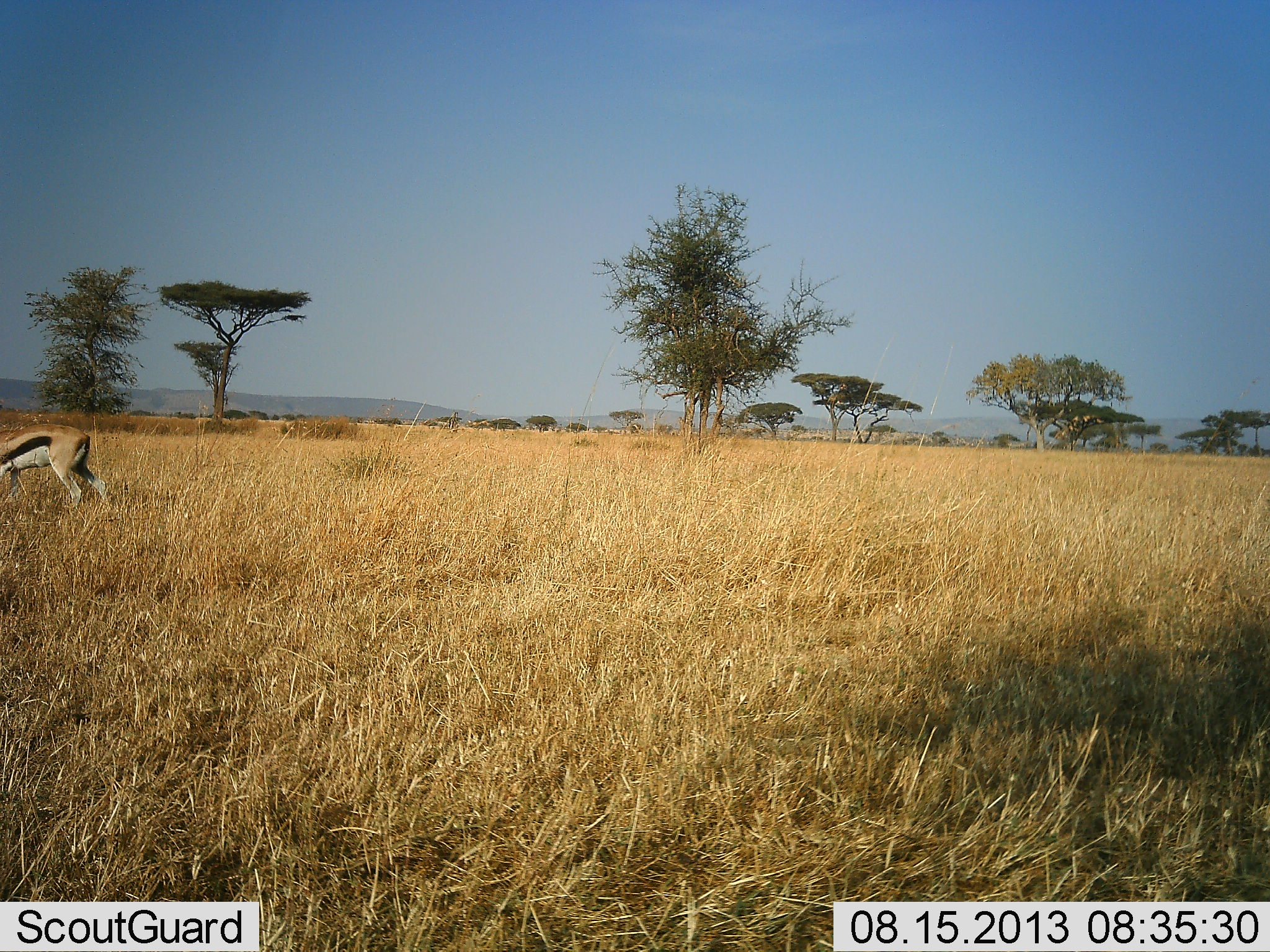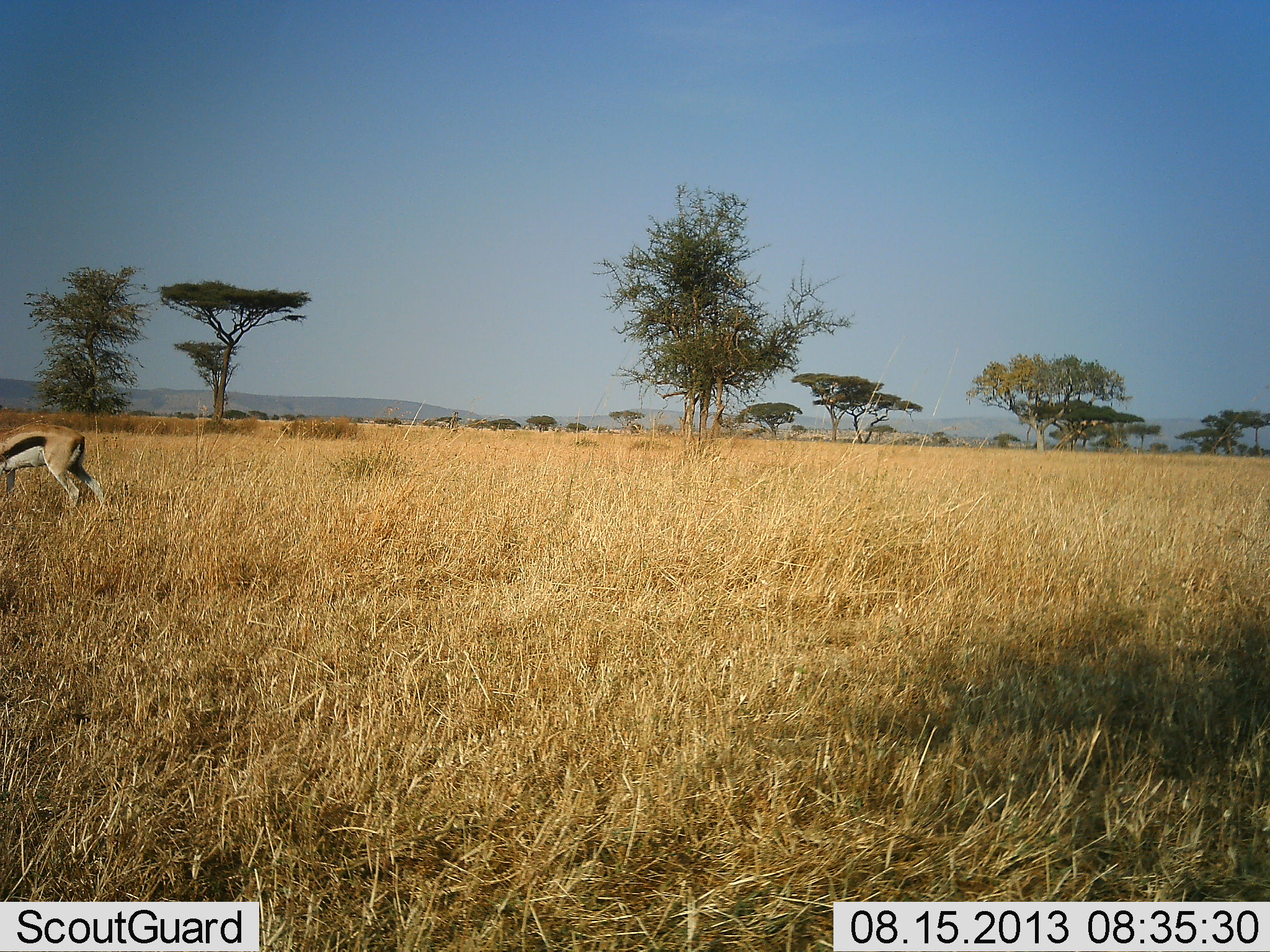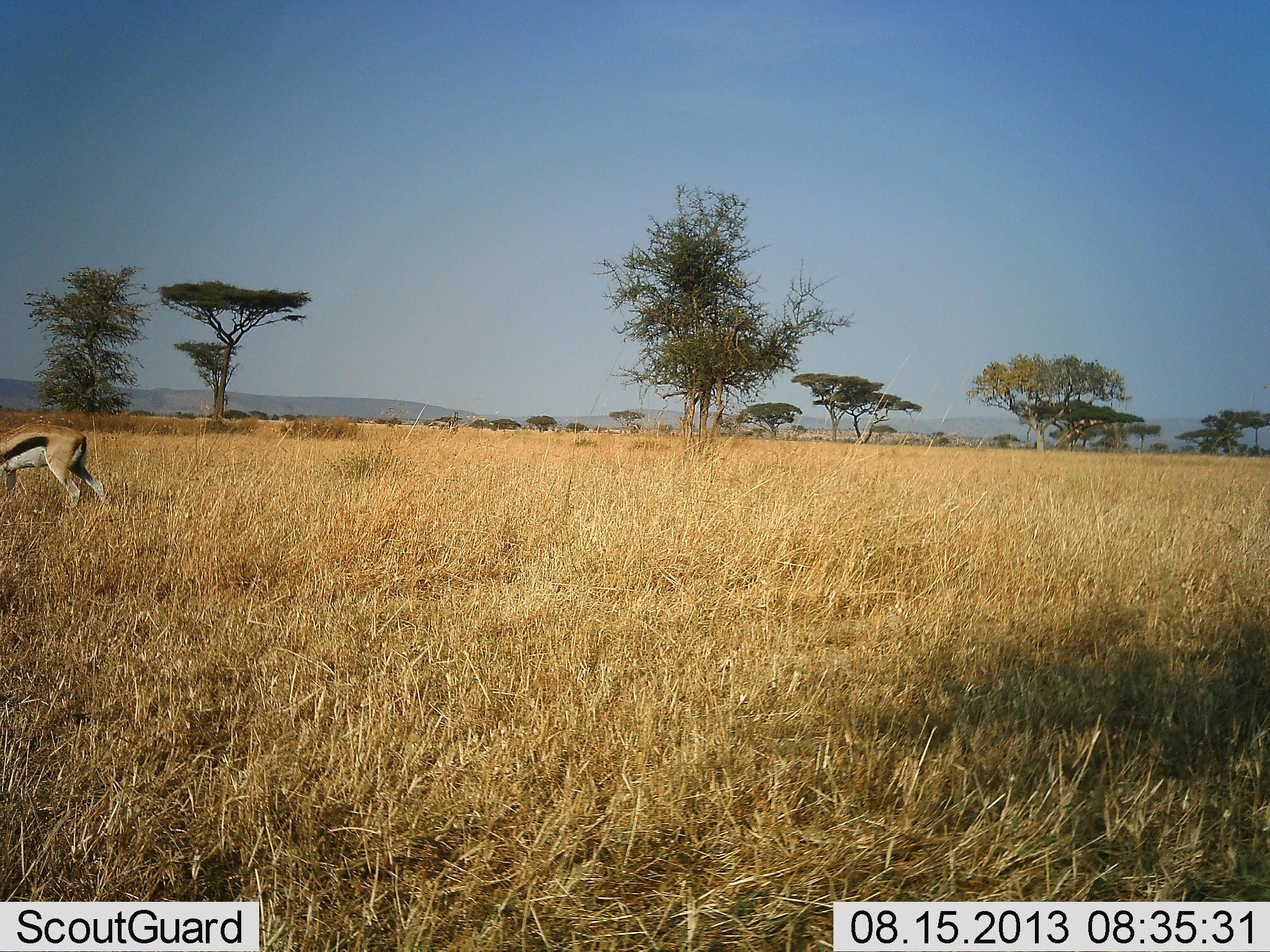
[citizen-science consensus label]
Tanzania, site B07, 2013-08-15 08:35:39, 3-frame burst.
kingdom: Animalia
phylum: Chordata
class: Mammalia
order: Artiodactyla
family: Bovidae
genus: Eudorcas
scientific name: Eudorcas thomsonii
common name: thomson's gazelle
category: gazellethomsons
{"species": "gazellethomsons (thomson's gazelle) (Eudorcas thomsonii)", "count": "1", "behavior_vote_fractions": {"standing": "40%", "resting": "0%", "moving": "10%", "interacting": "0%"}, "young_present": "0%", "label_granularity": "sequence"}